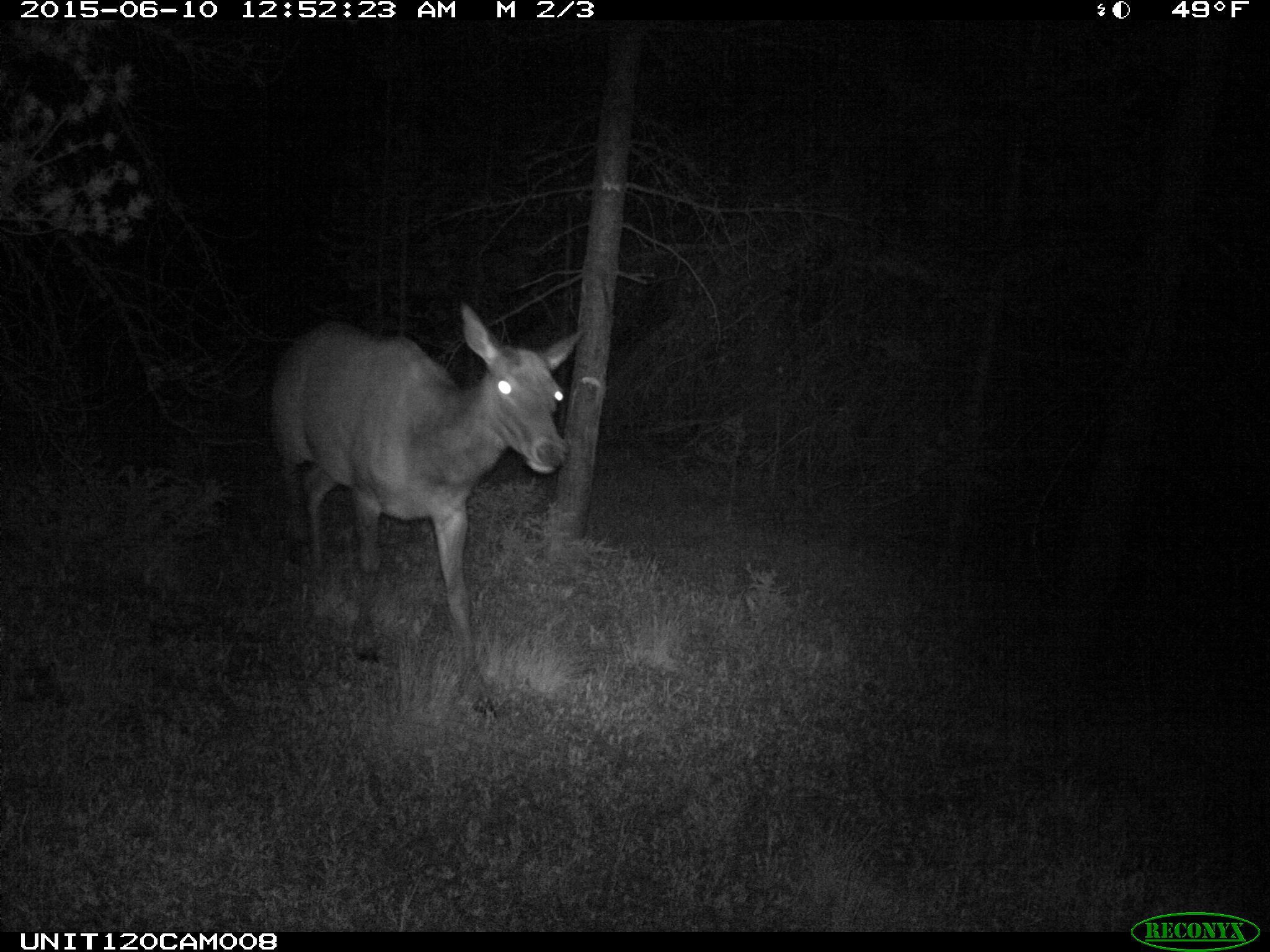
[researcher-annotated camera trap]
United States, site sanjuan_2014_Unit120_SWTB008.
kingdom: Animalia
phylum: Chordata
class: Mammalia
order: Artiodactyla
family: Cervidae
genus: Cervus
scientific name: Cervus elaphus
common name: red deer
Cervus elaphus (red deer).